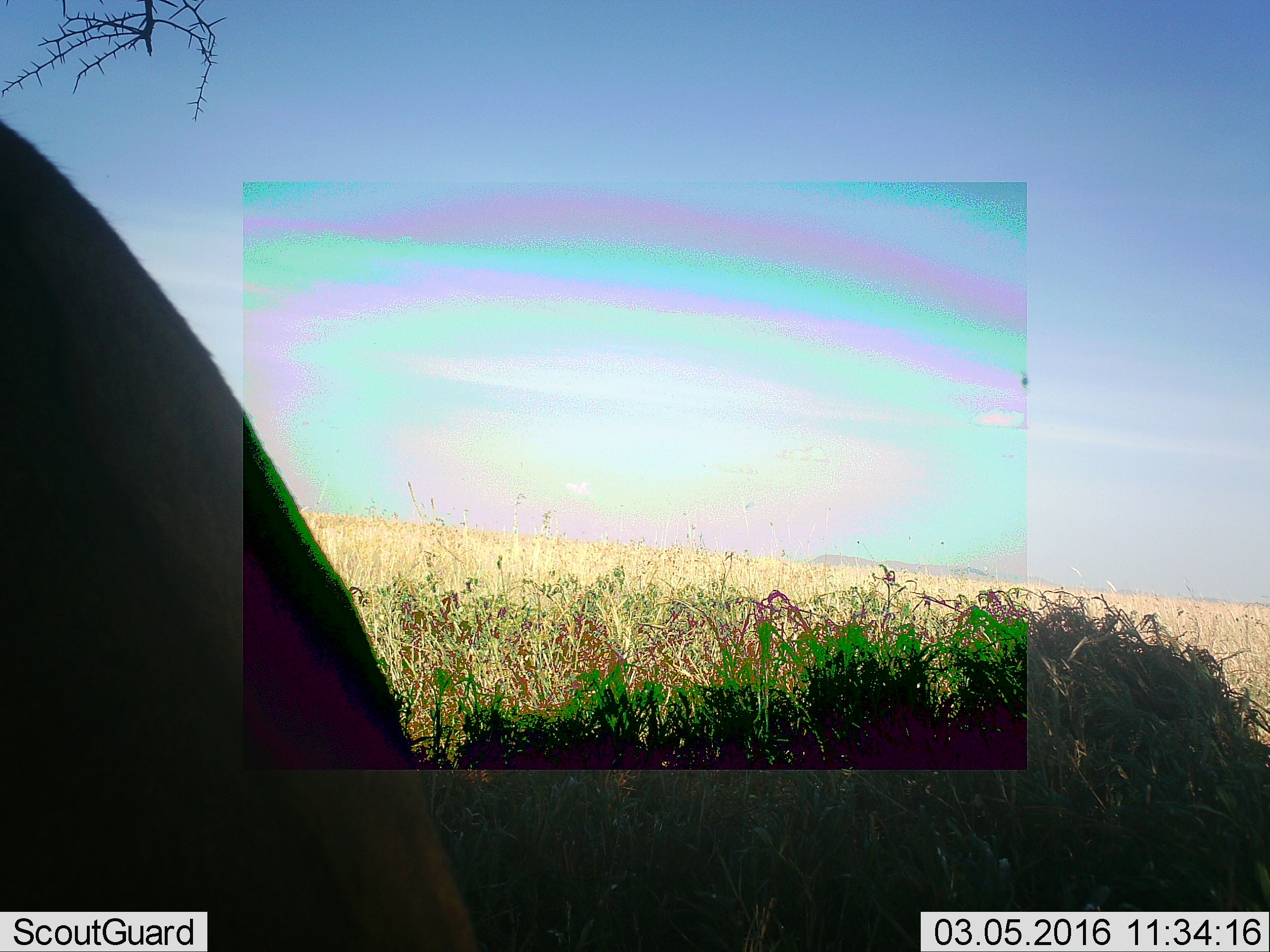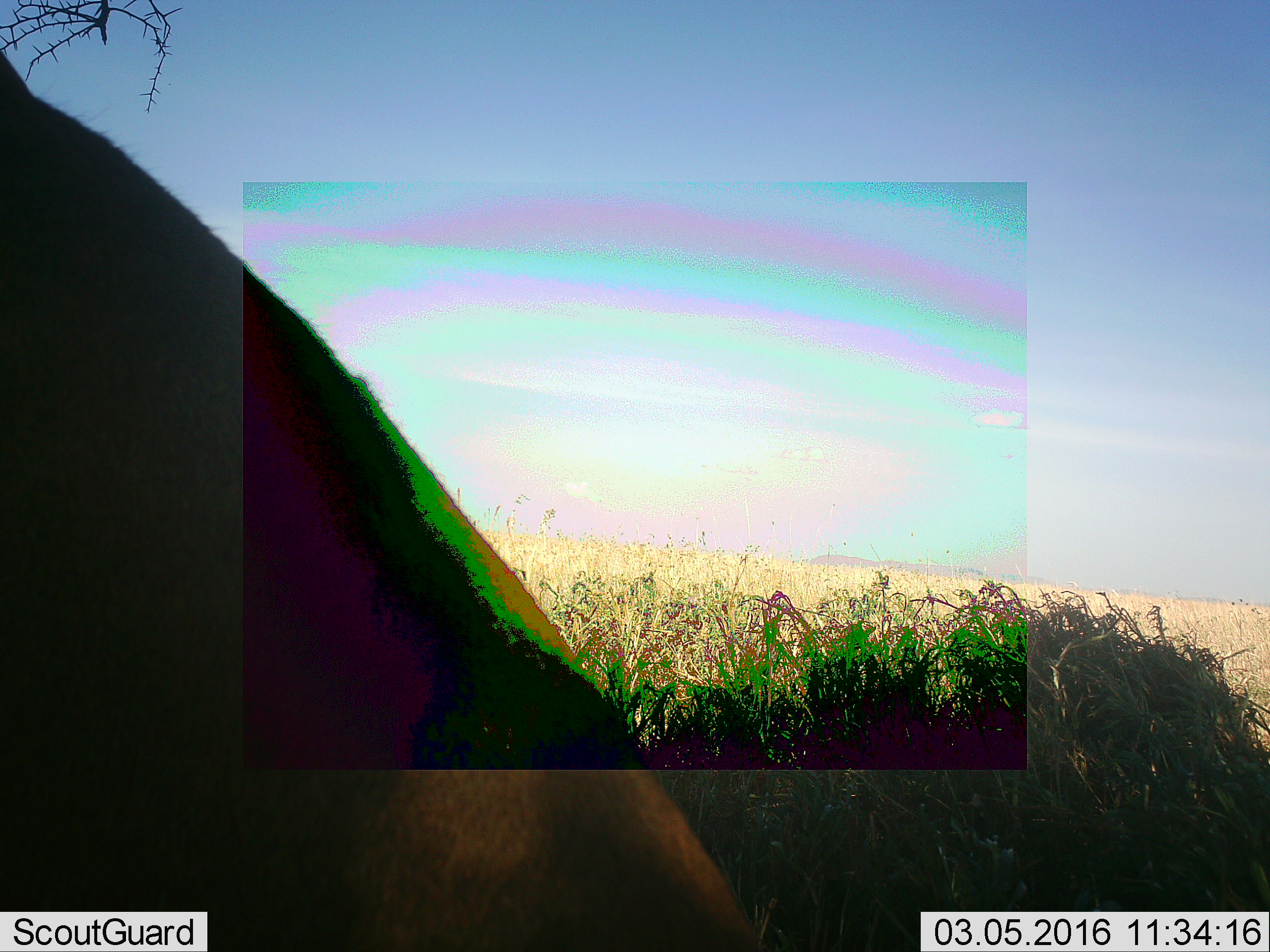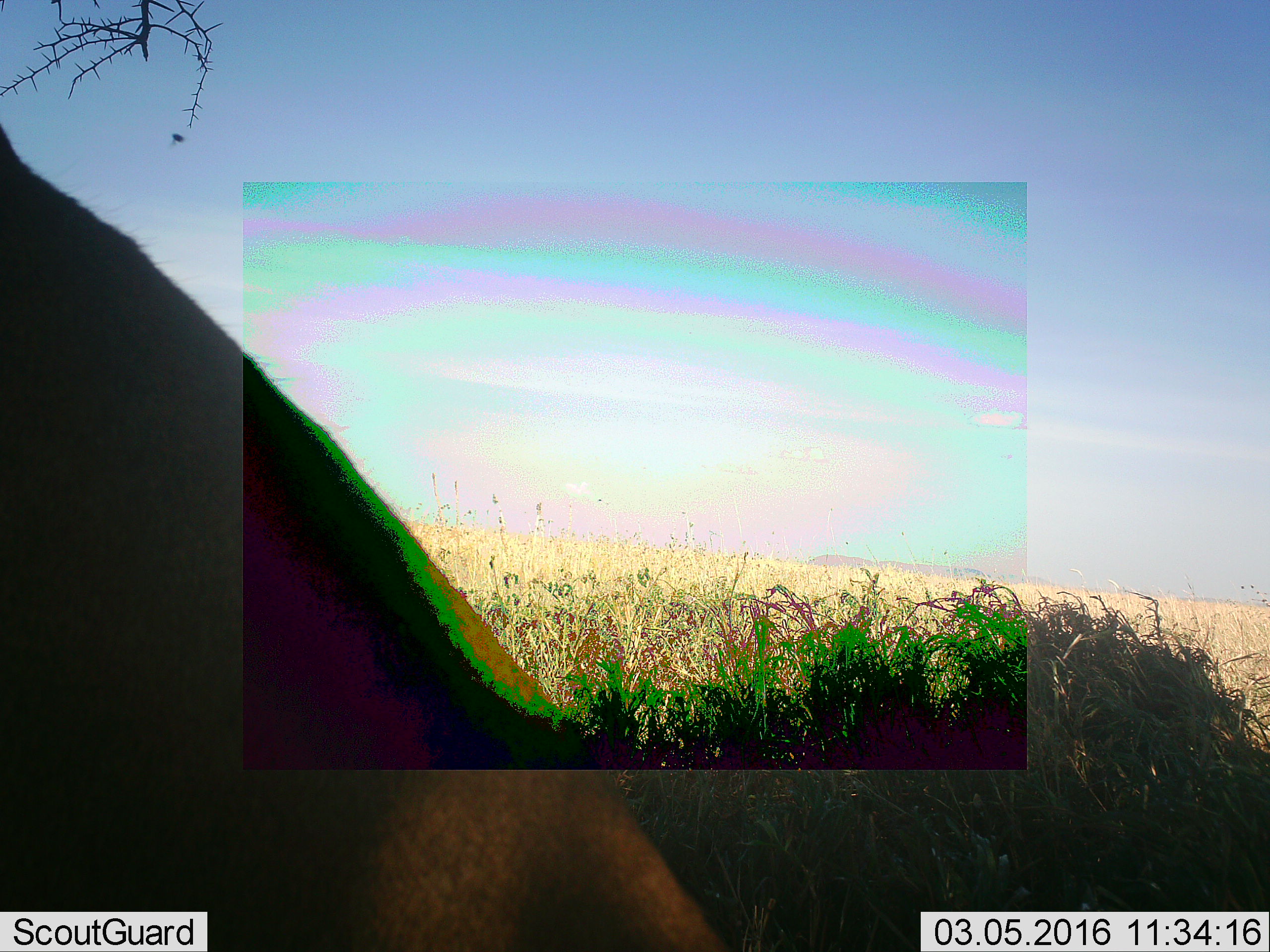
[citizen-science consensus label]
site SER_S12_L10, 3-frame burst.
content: unidentified animal